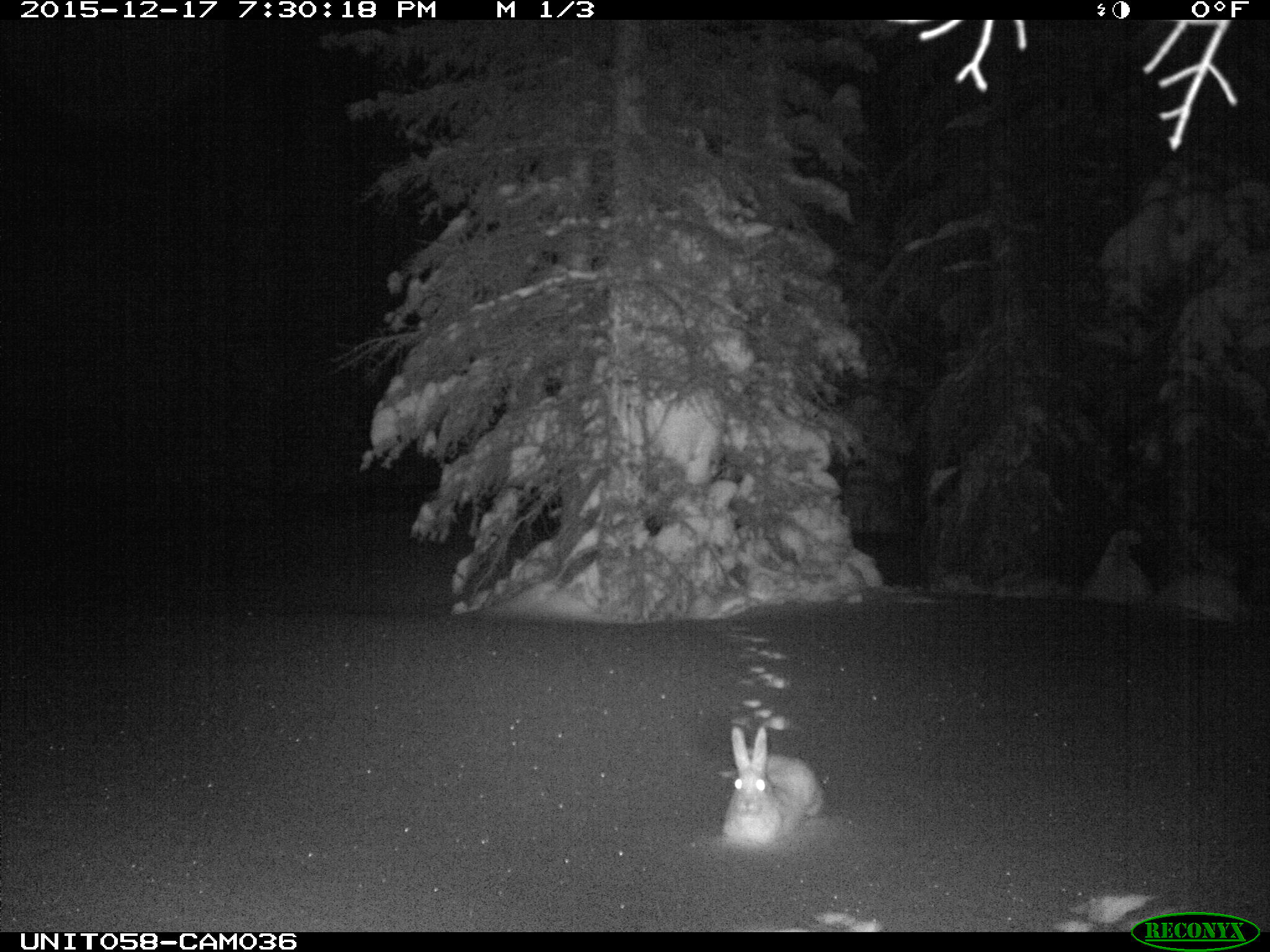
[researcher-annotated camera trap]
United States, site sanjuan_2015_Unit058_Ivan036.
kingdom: Animalia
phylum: Chordata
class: Mammalia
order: Lagomorpha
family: Leporidae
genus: Lepus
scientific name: Lepus americanus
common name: snowshoe hare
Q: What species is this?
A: Lepus americanus (snowshoe hare).